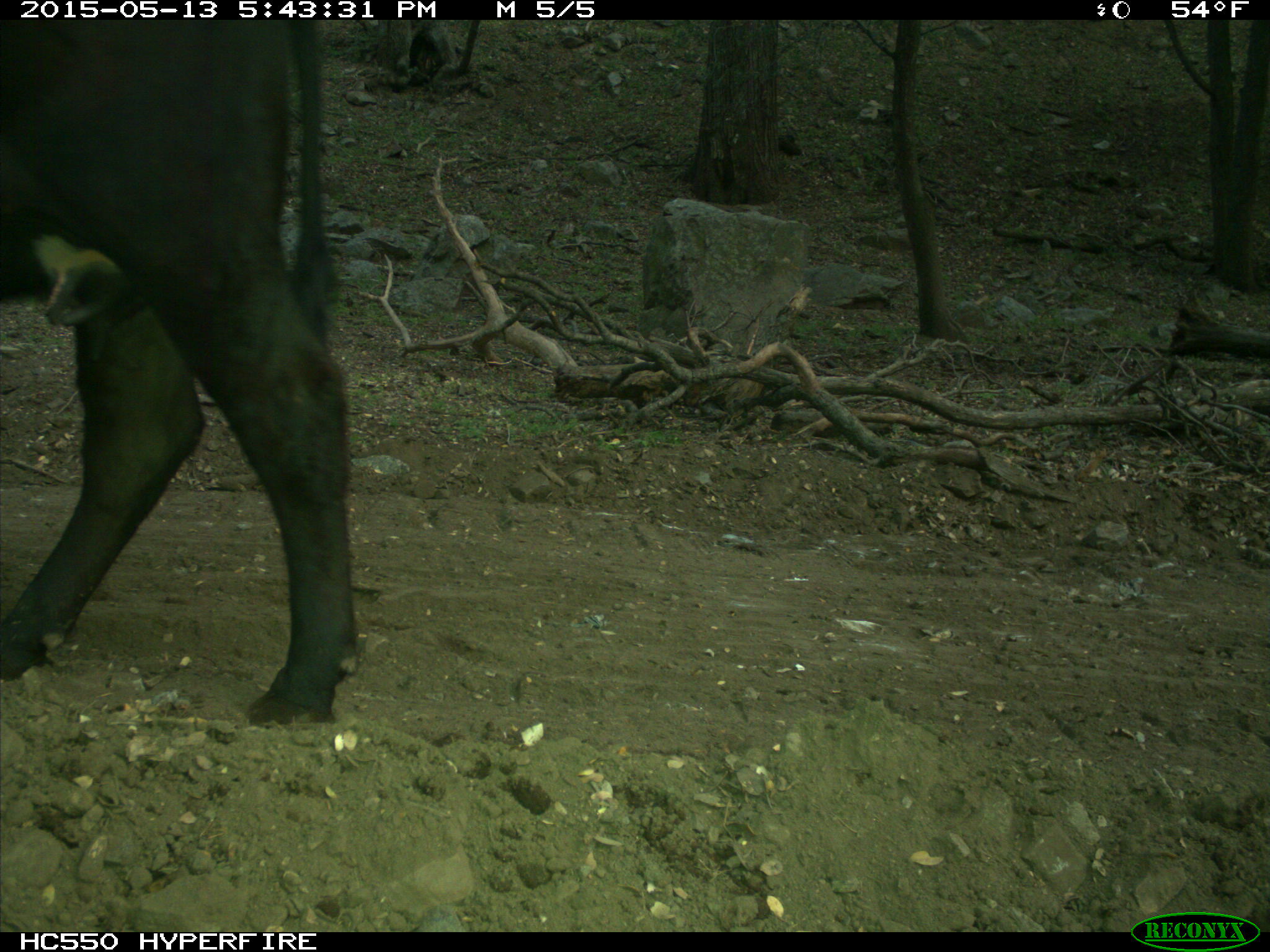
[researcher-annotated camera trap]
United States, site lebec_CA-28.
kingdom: Animalia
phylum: Chordata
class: Mammalia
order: Artiodactyla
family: Bovidae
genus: Bos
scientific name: Bos taurus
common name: domestic cow